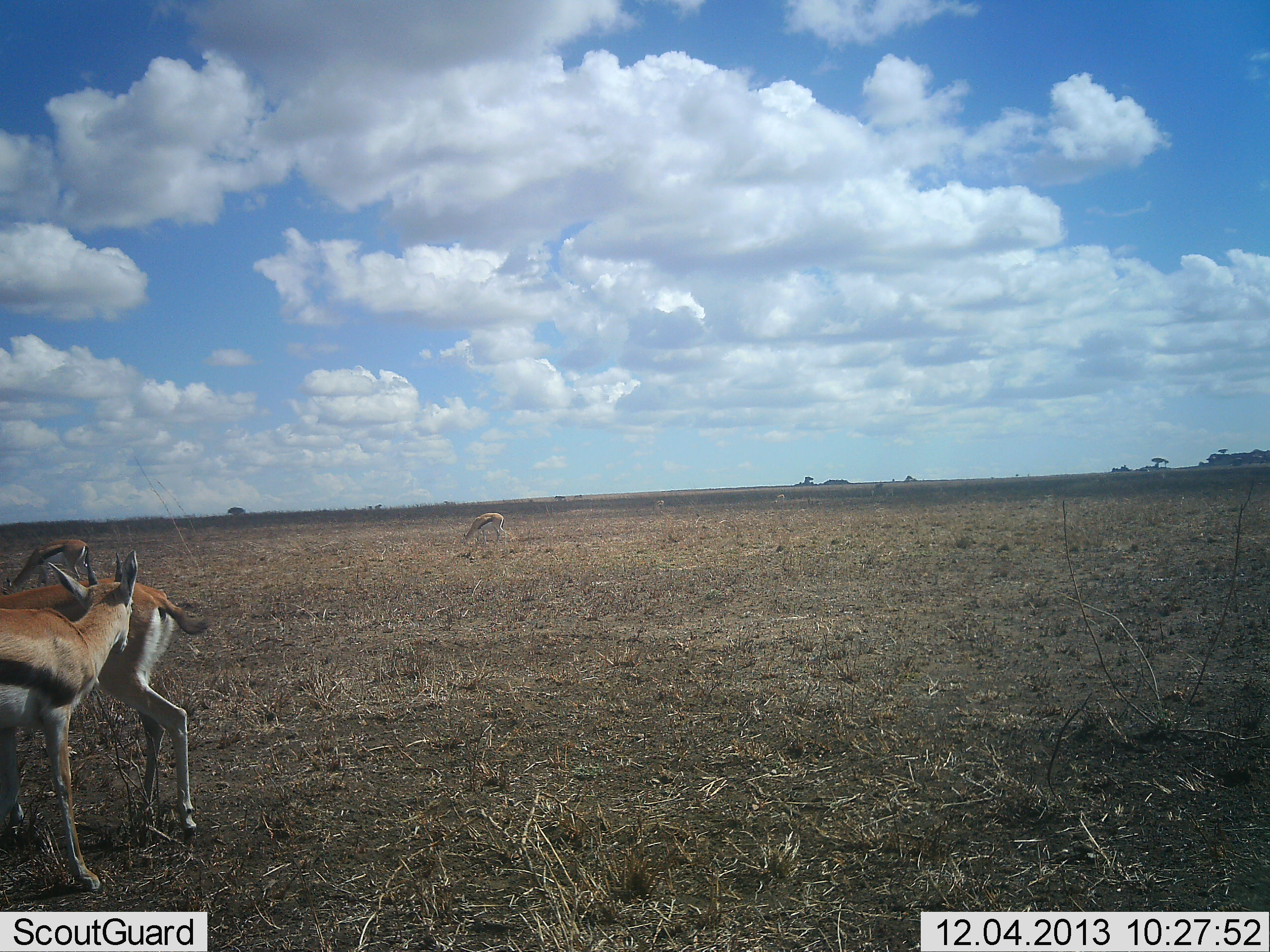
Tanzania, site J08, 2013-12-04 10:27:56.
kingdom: Animalia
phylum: Chordata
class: Mammalia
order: Artiodactyla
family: Bovidae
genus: Eudorcas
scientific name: Eudorcas thomsonii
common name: thomson's gazelle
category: gazellethomsons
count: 4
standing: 100%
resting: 0%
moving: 0%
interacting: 0%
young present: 0%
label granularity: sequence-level